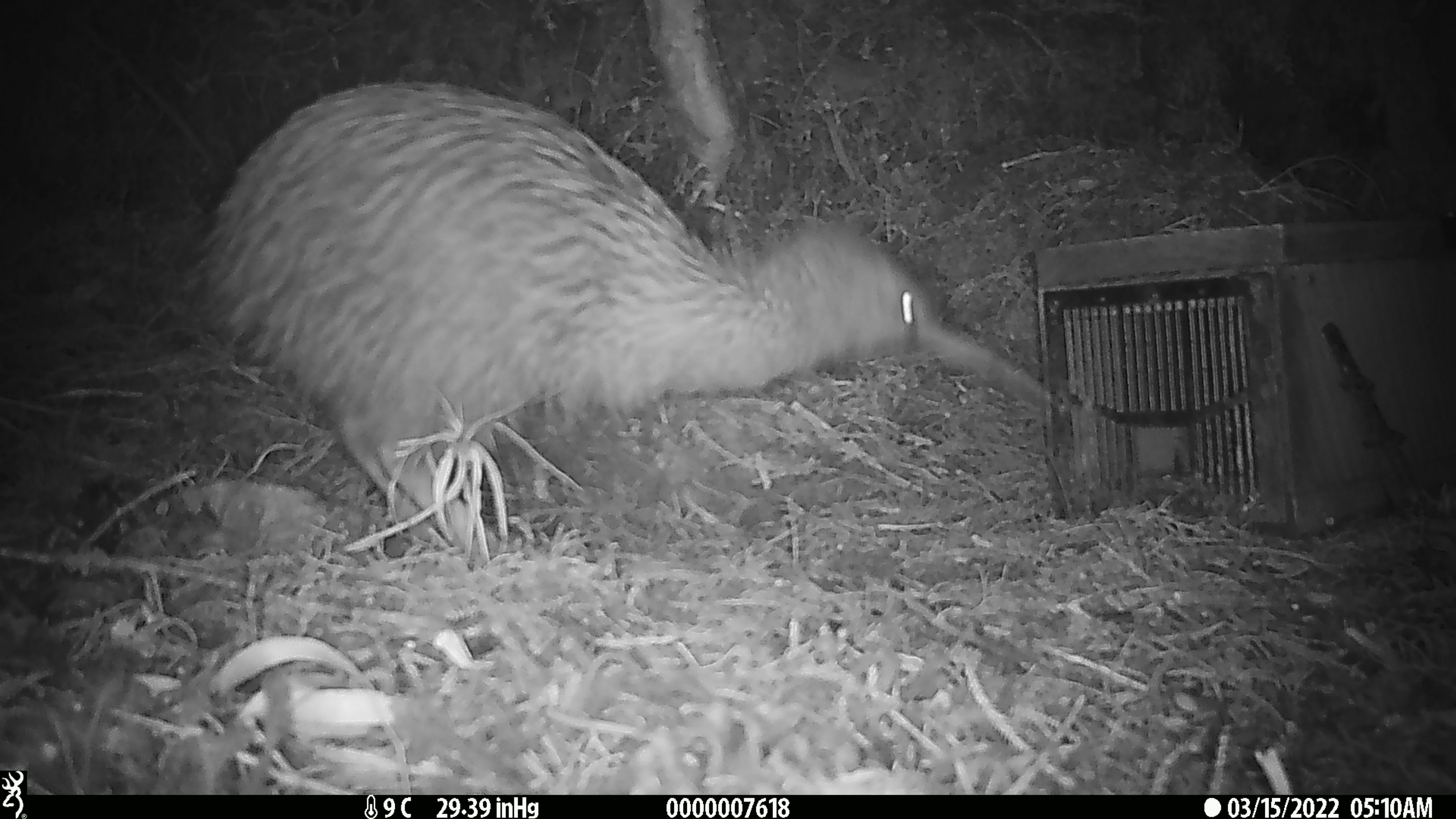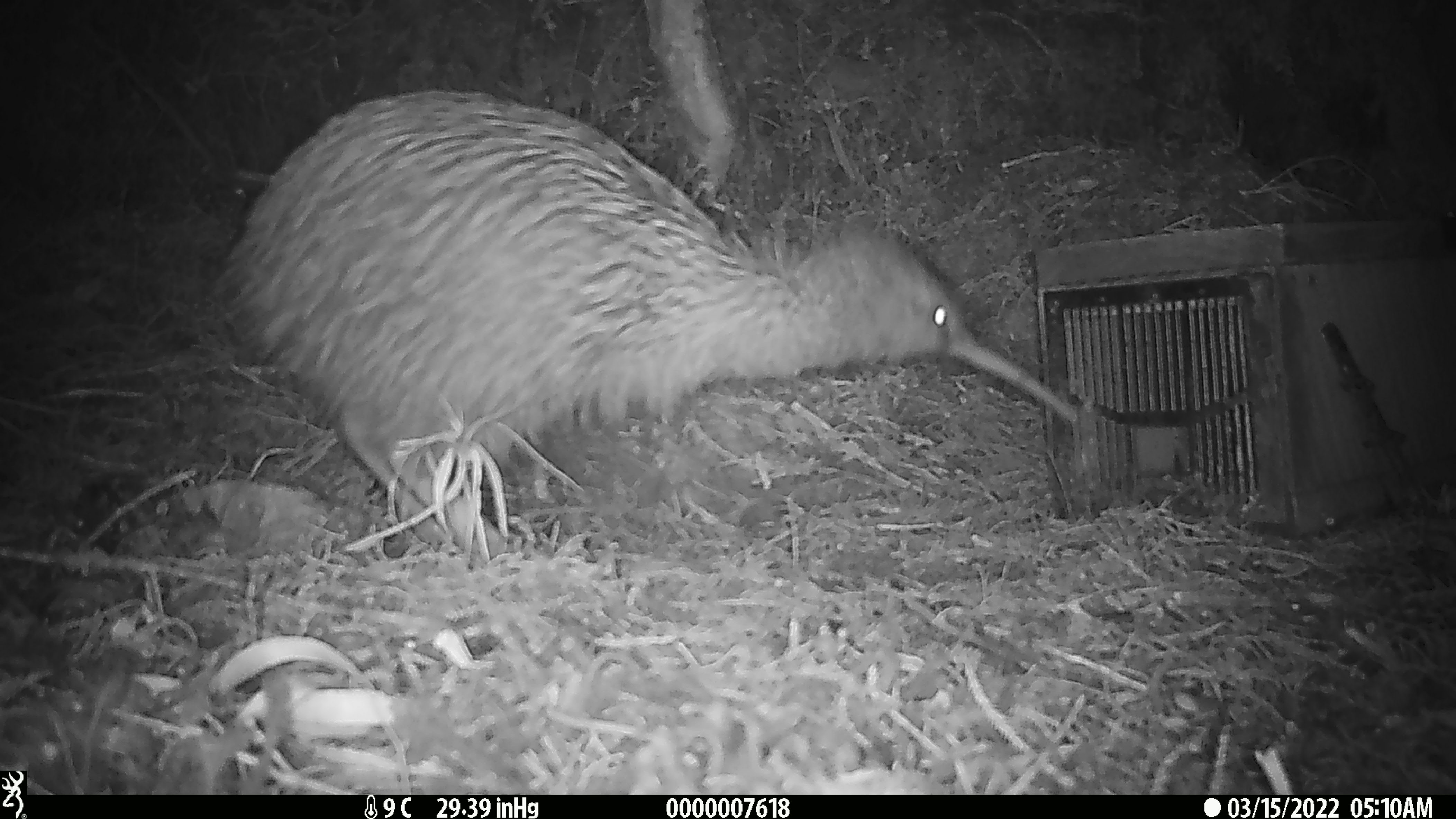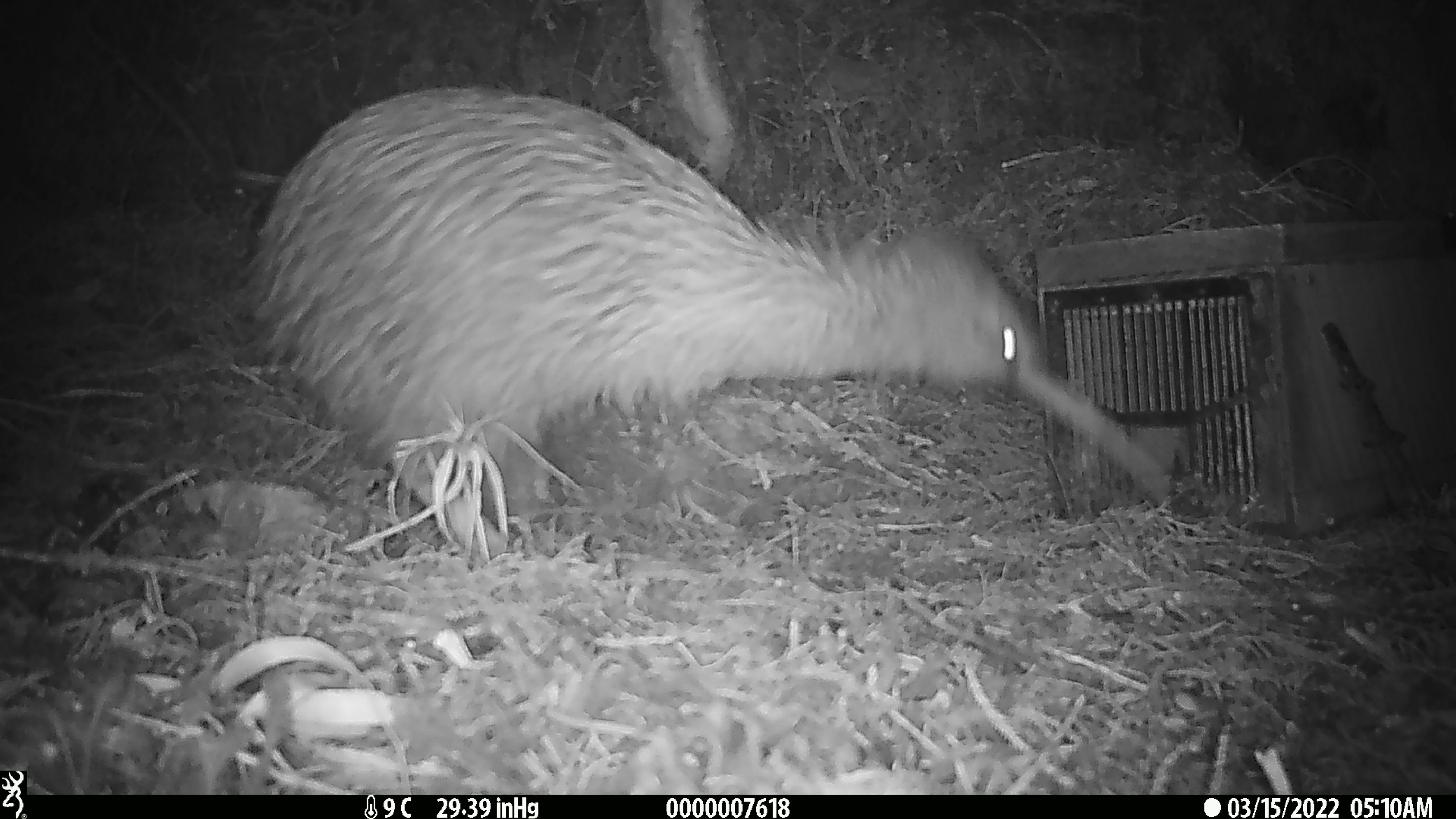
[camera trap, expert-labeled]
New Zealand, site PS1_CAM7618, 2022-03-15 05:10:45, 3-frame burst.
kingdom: Animalia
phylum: Chordata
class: Aves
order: Apterygiformes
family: Apterygidae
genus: Apteryx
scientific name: Apteryx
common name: kiwi